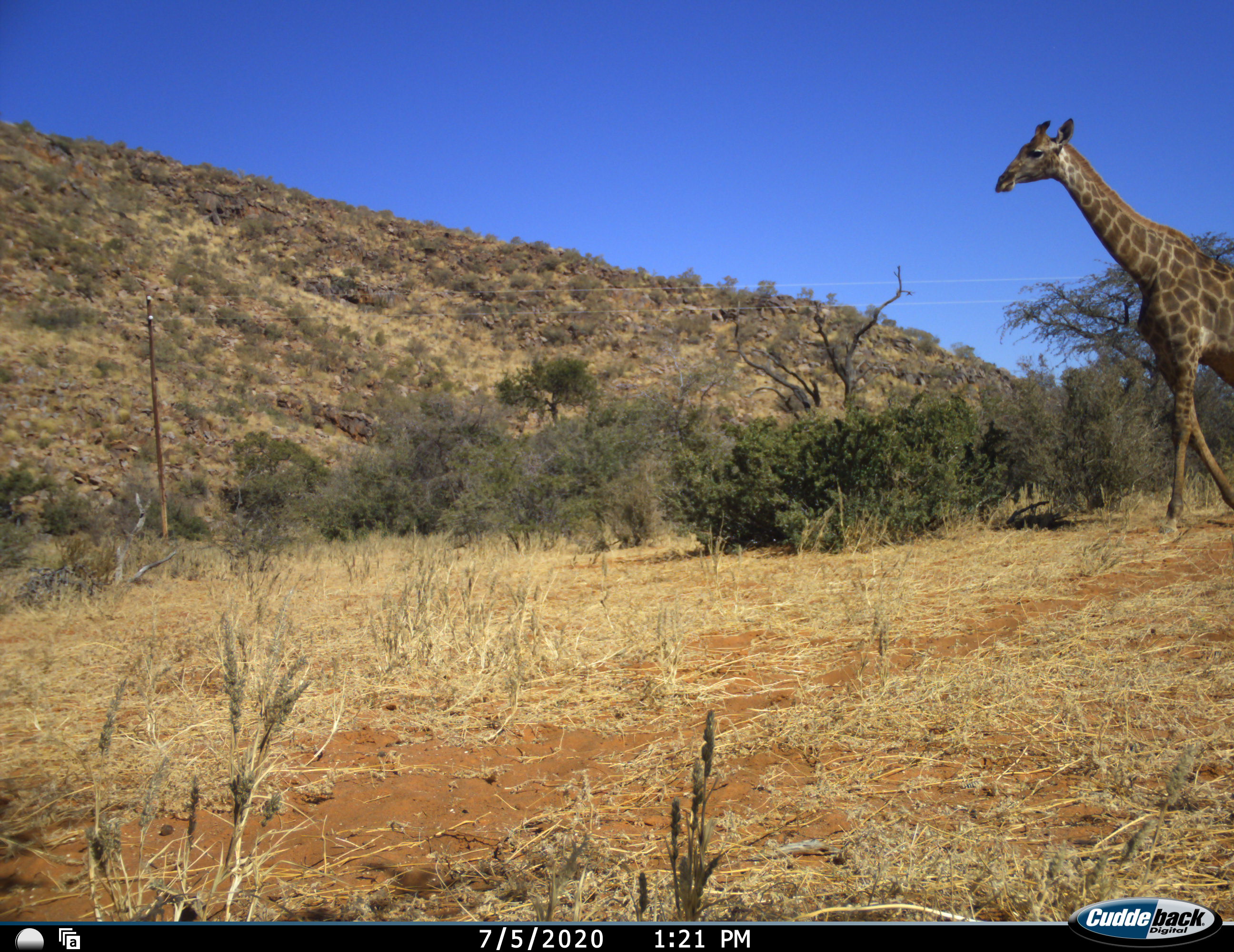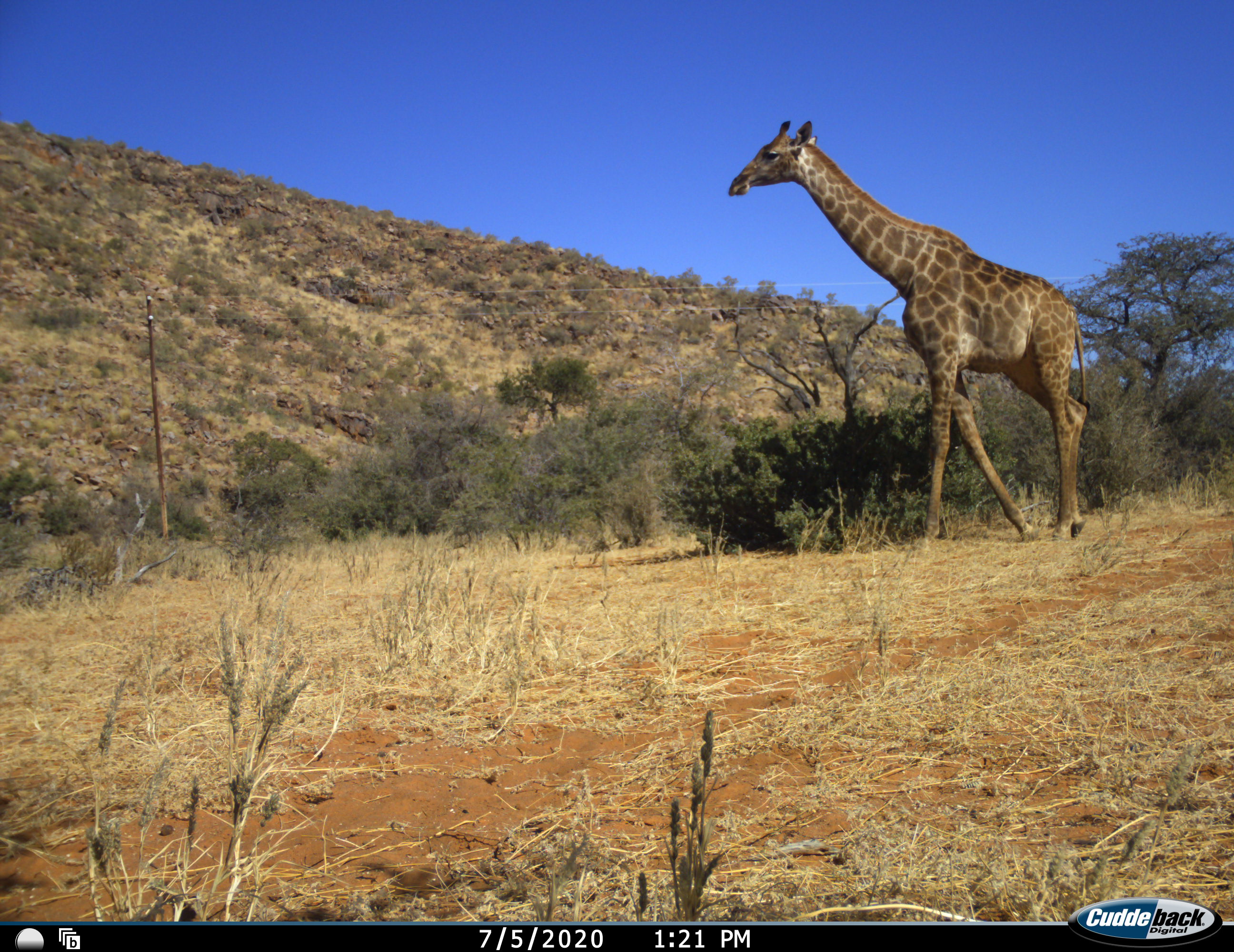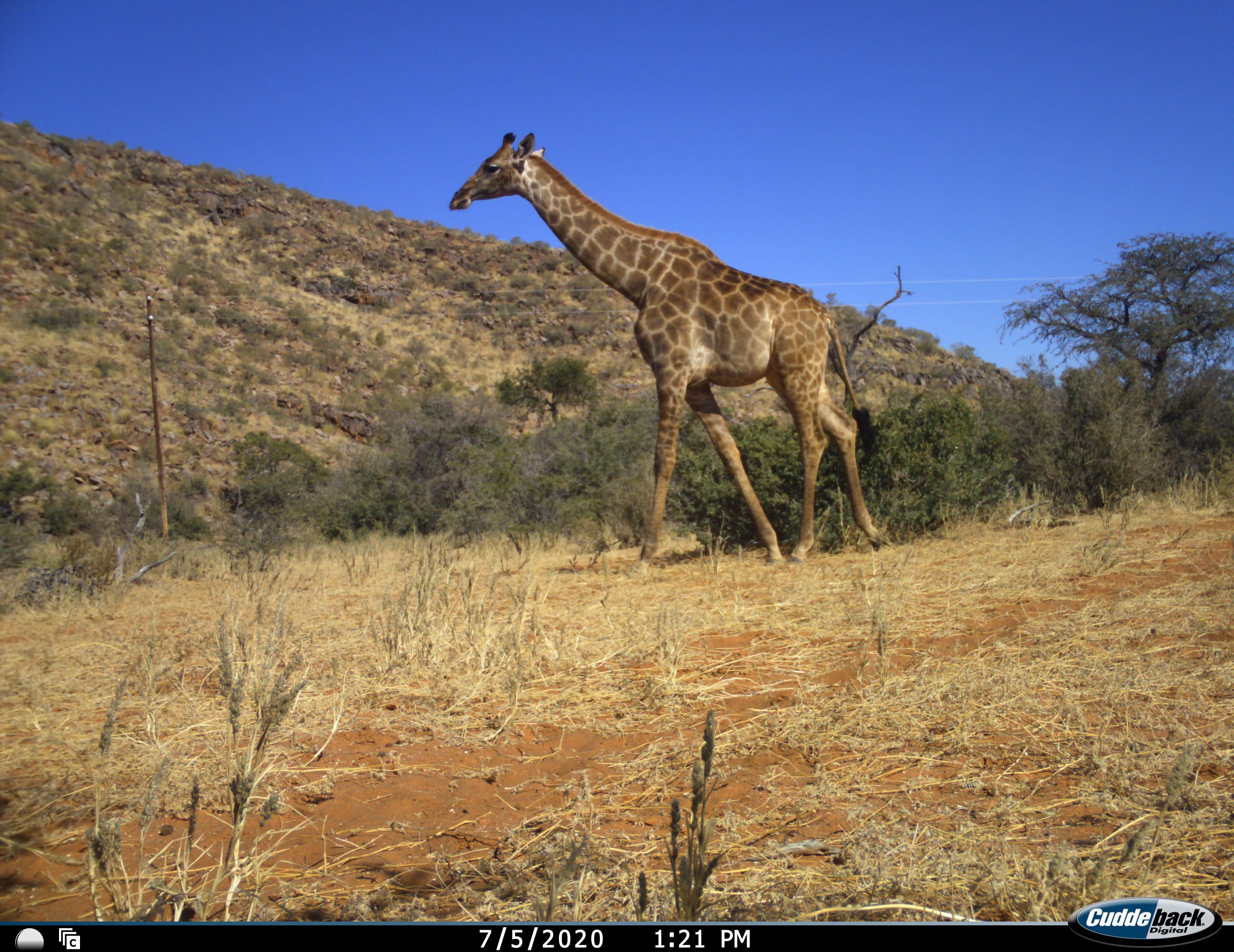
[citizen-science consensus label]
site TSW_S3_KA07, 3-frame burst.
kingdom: Animalia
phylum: Chordata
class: Mammalia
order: Artiodactyla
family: Giraffidae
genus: Giraffa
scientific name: Giraffa camelopardalis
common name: giraffe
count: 1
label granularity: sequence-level